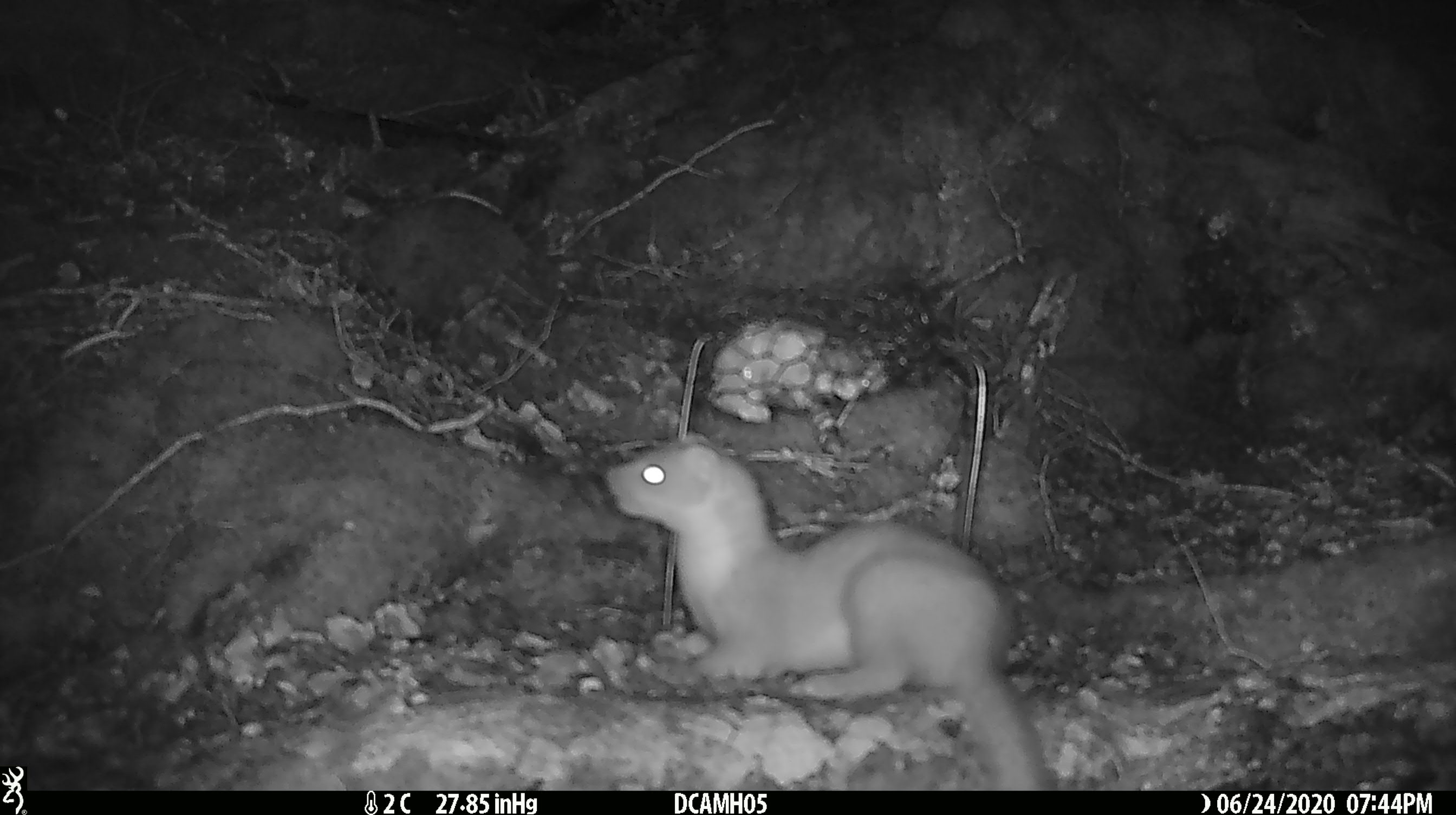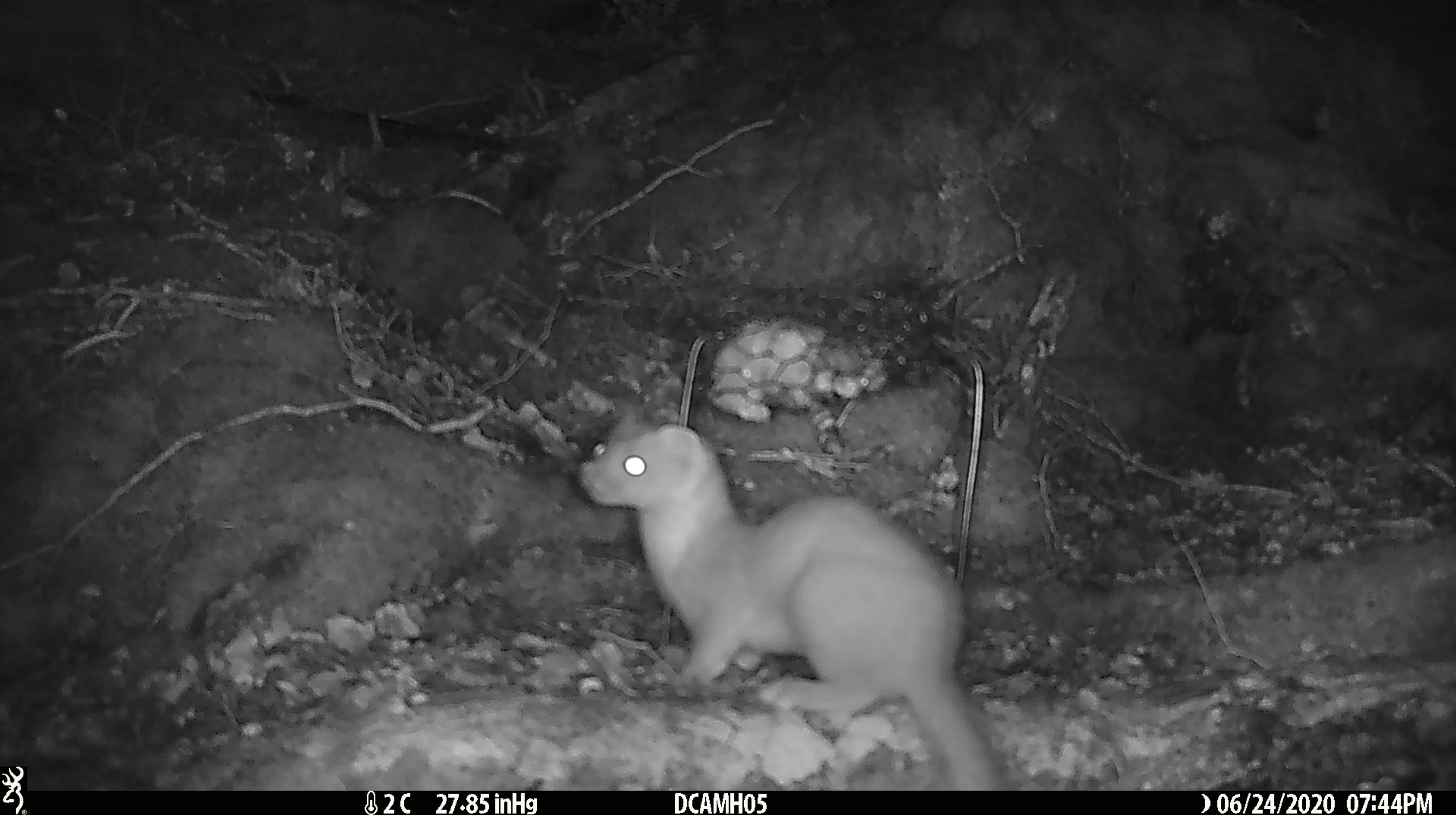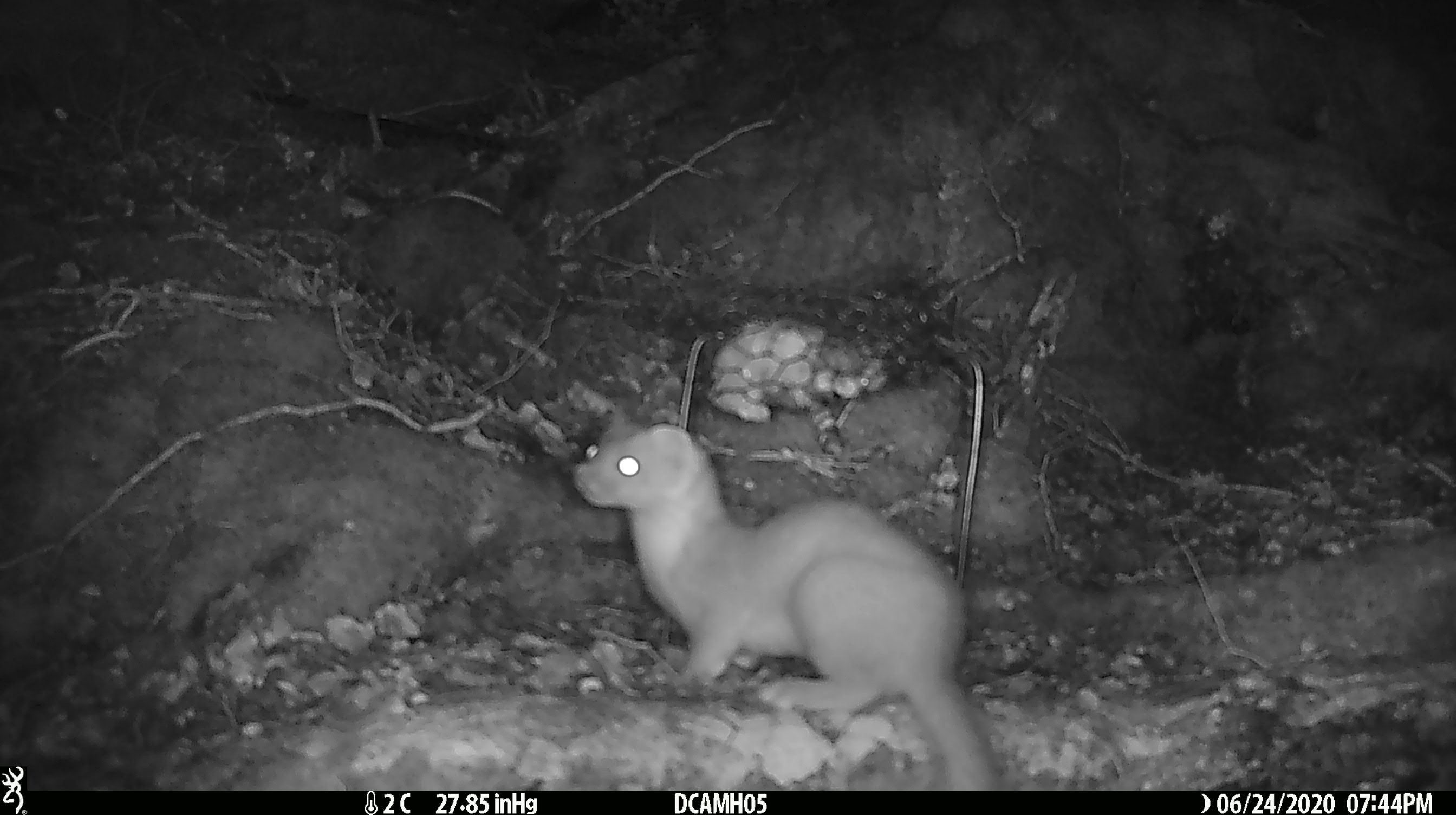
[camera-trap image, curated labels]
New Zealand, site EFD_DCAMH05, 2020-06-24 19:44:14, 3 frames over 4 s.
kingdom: Animalia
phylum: Chordata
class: Mammalia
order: Carnivora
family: Mustelidae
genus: Mustela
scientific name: Mustela erminea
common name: stoat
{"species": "stoat (Mustela erminea)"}